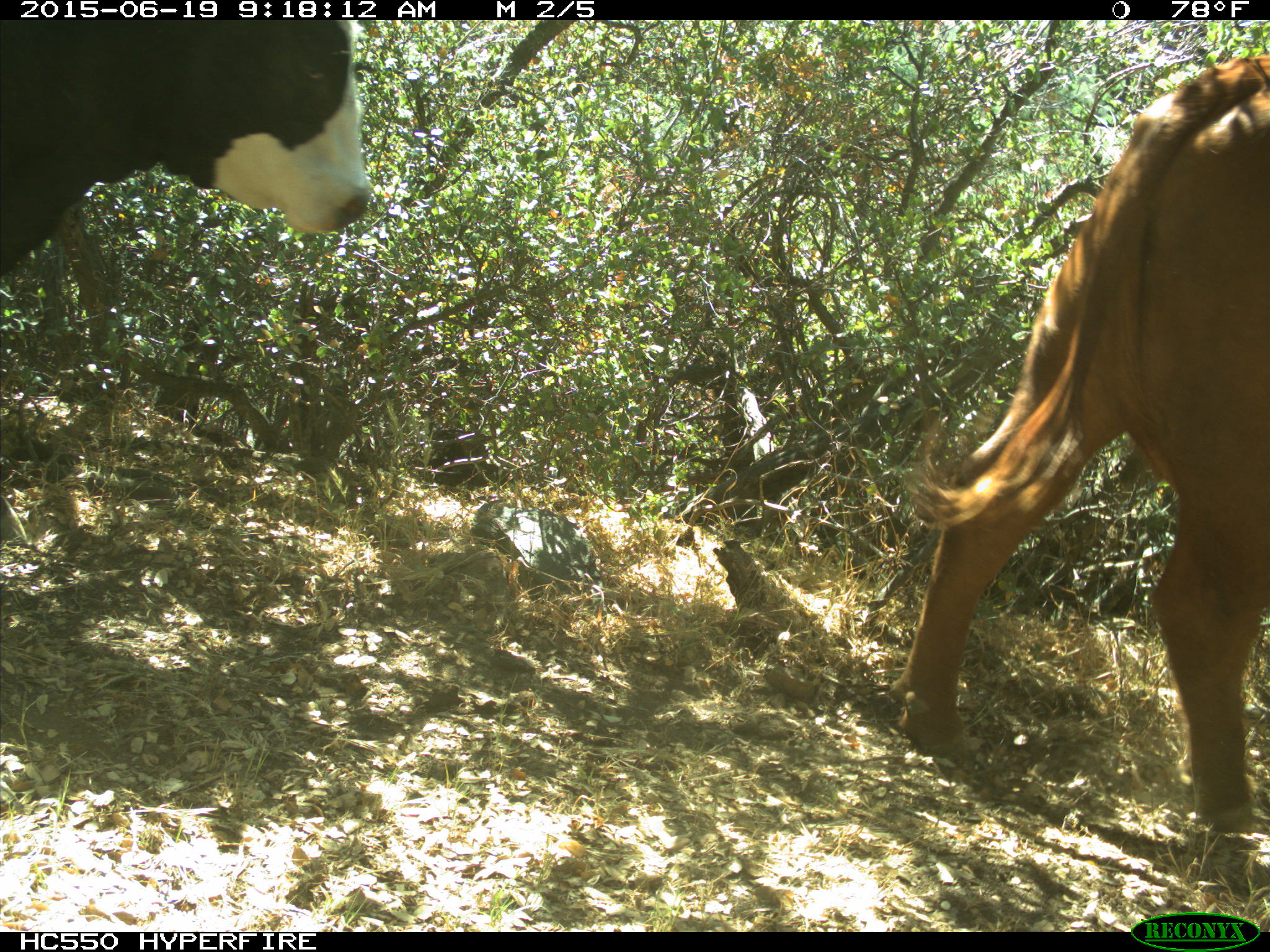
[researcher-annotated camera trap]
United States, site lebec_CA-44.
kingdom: Animalia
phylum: Chordata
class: Mammalia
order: Artiodactyla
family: Bovidae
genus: Bos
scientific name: Bos taurus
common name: domestic cow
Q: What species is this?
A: Bos taurus (domestic cow).